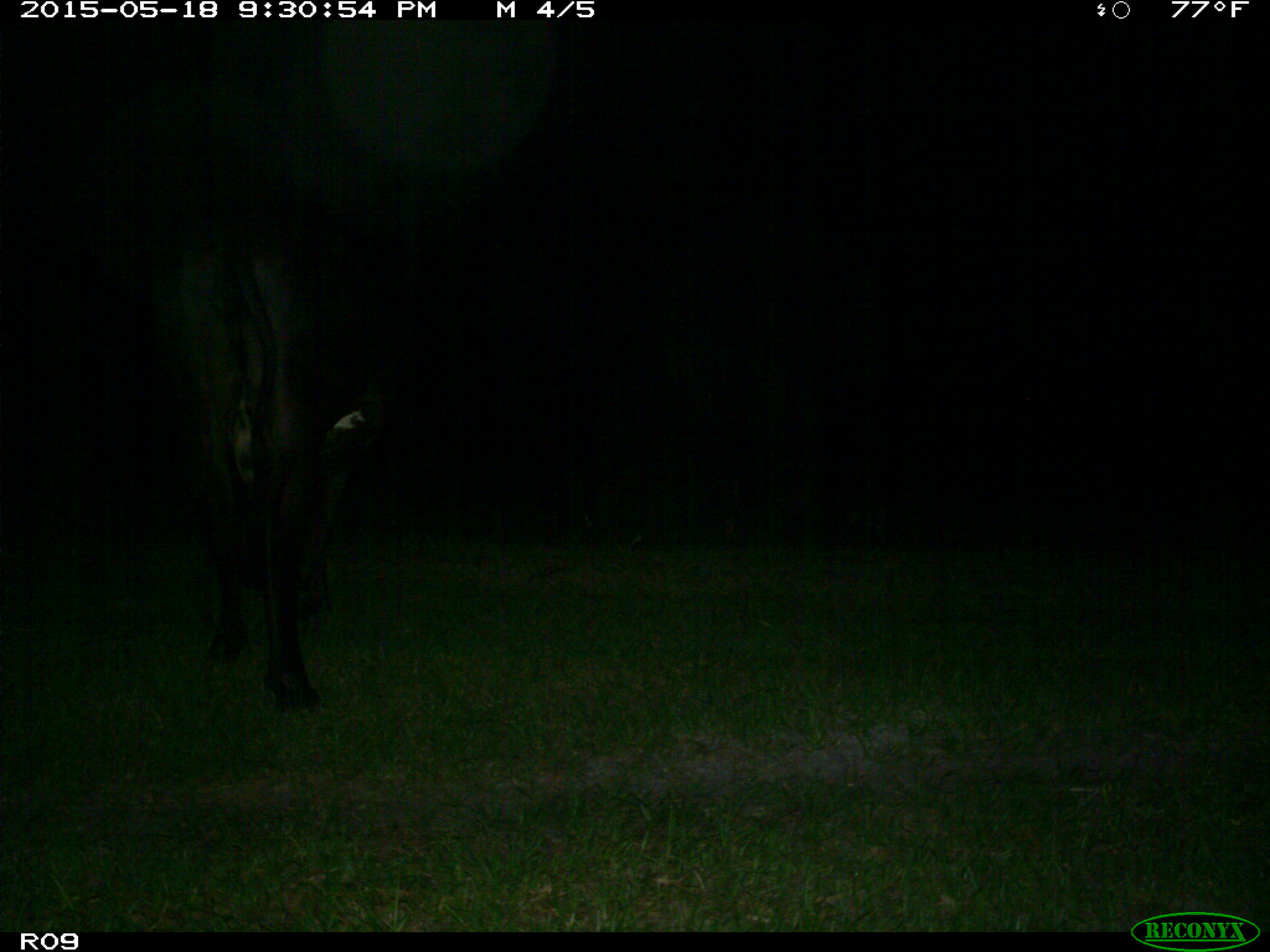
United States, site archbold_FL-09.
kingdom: Animalia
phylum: Chordata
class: Mammalia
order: Artiodactyla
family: Bovidae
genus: Bos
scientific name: Bos taurus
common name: domestic cow